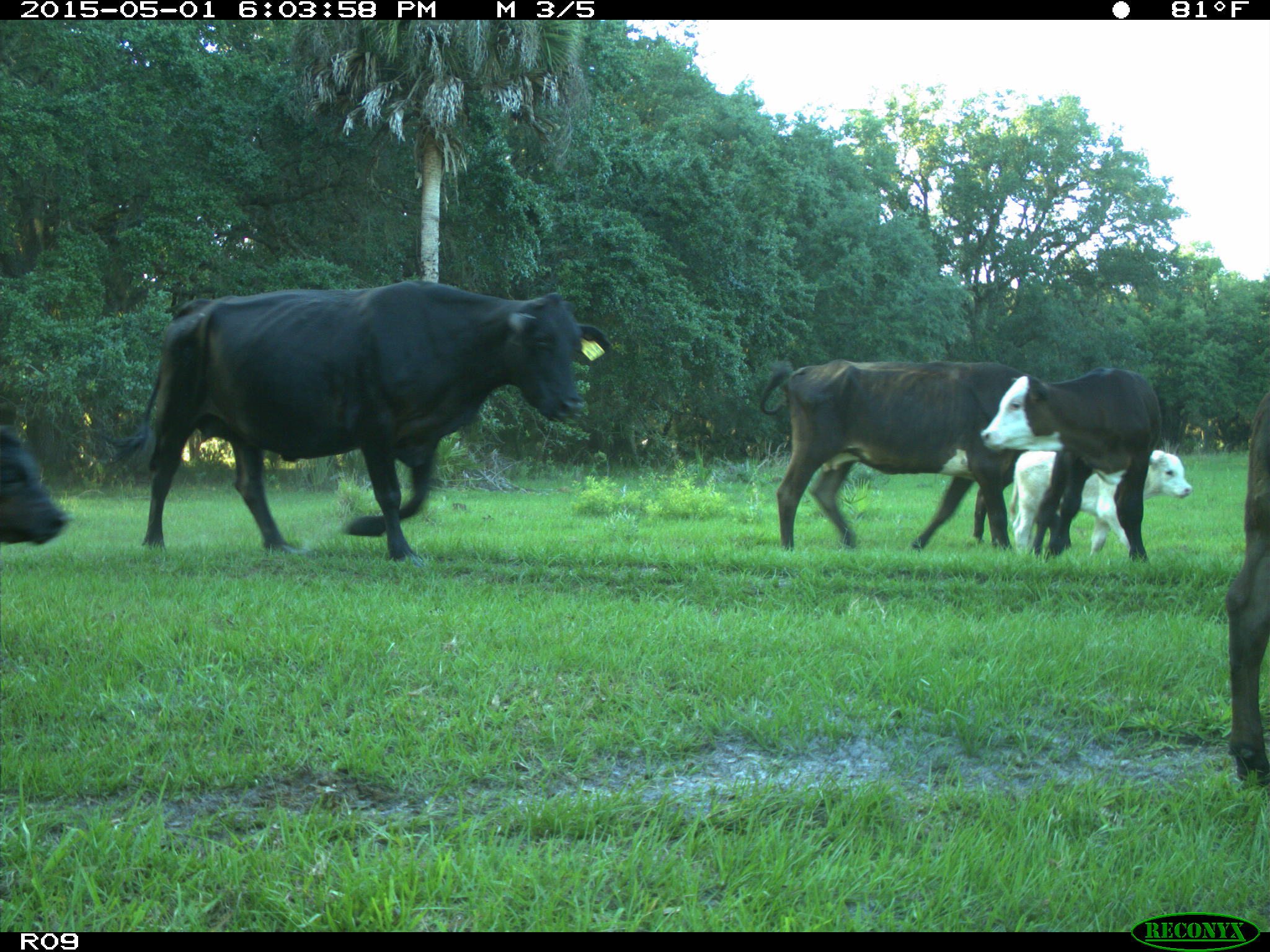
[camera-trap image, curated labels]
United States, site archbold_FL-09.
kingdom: Animalia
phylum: Chordata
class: Mammalia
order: Artiodactyla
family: Bovidae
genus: Bos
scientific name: Bos taurus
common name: domestic cow